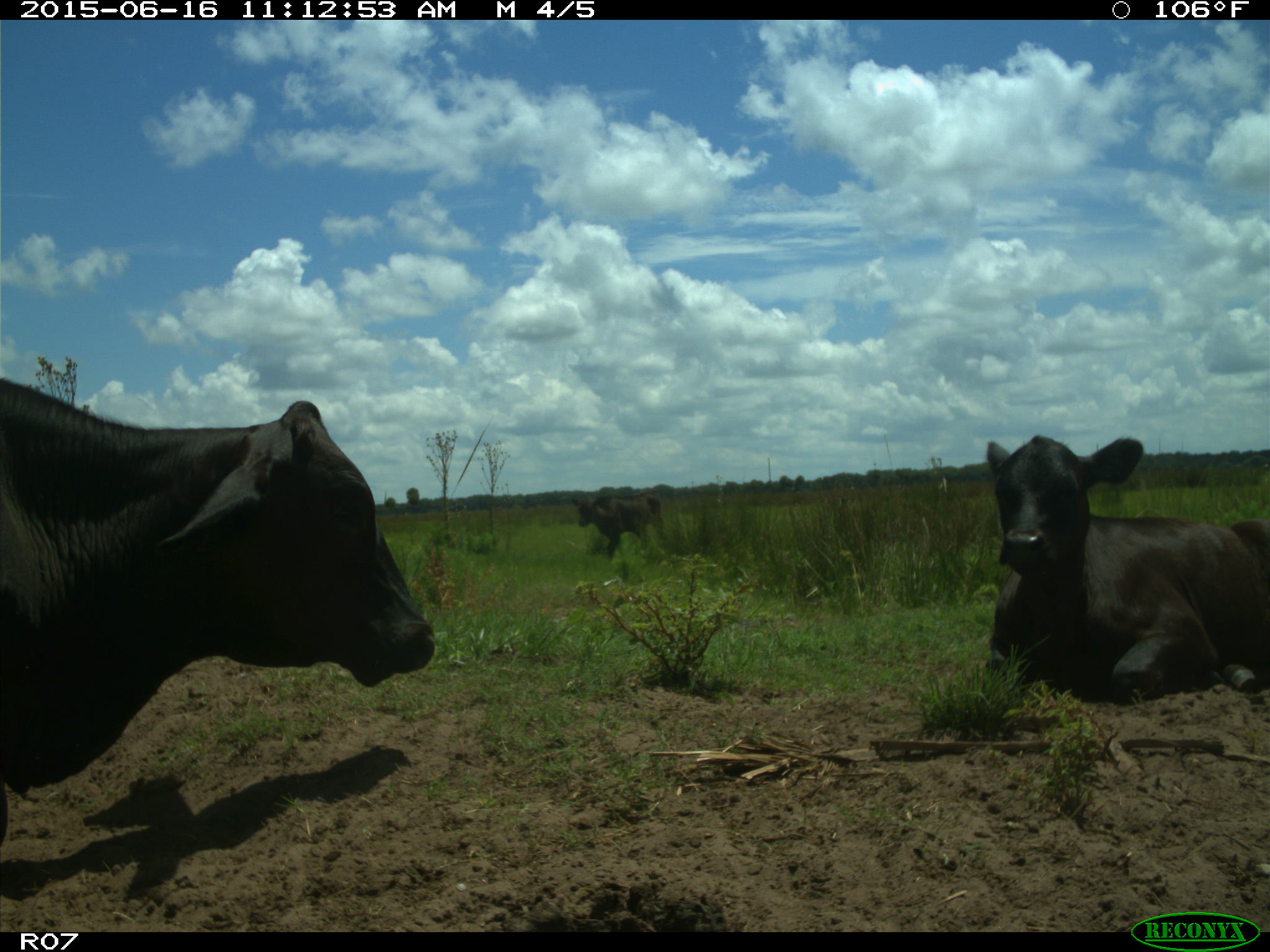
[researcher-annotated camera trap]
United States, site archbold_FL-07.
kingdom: Animalia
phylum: Chordata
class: Mammalia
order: Artiodactyla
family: Bovidae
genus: Bos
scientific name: Bos taurus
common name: domestic cow